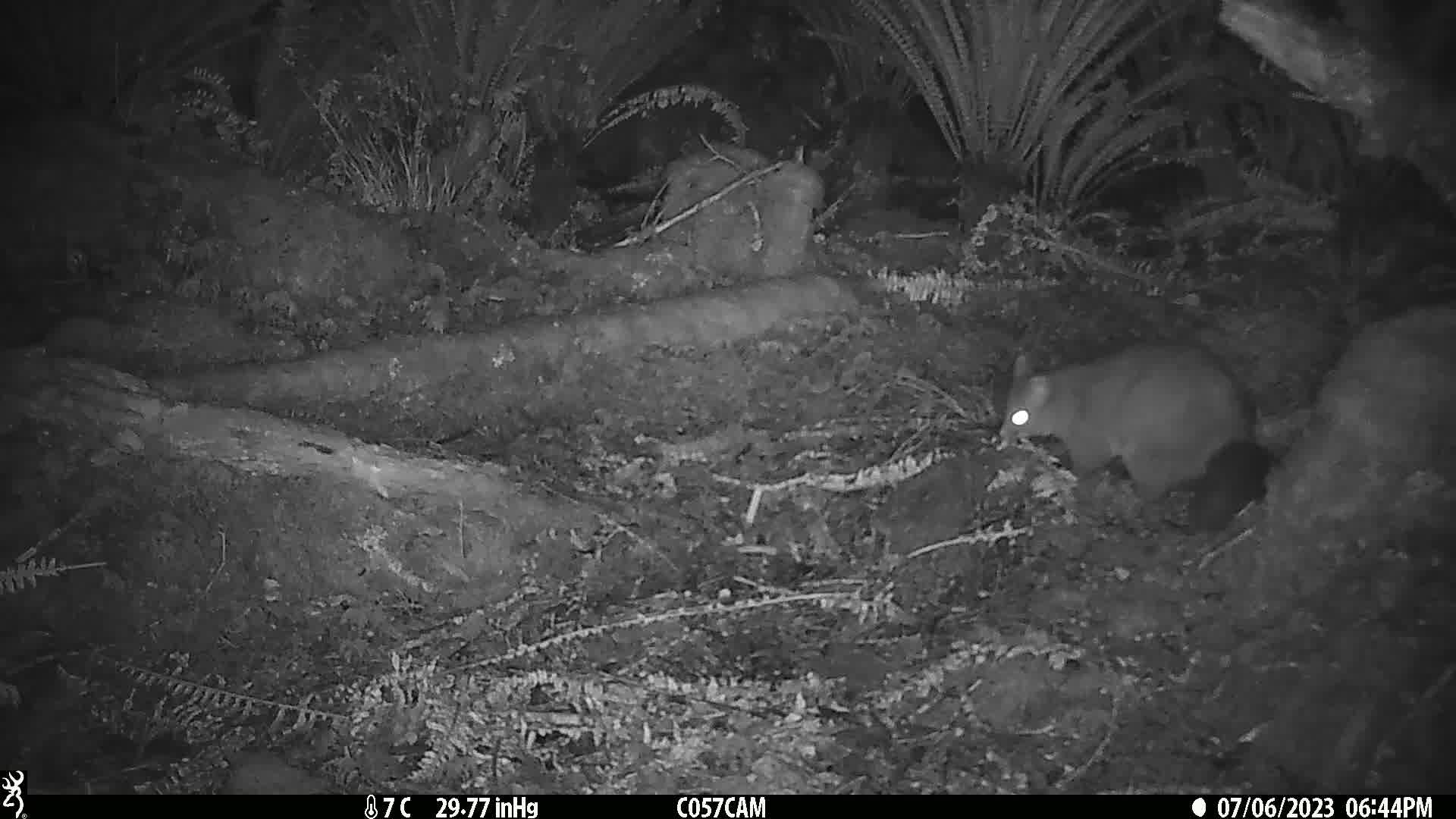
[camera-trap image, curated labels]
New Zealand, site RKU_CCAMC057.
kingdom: Animalia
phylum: Chordata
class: Mammalia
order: Diprotodontia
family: Phalangeridae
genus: Trichosurus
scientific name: Trichosurus vulpecula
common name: common brushtail possum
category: possum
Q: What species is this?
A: Possum (common brushtail possum) (Trichosurus vulpecula).